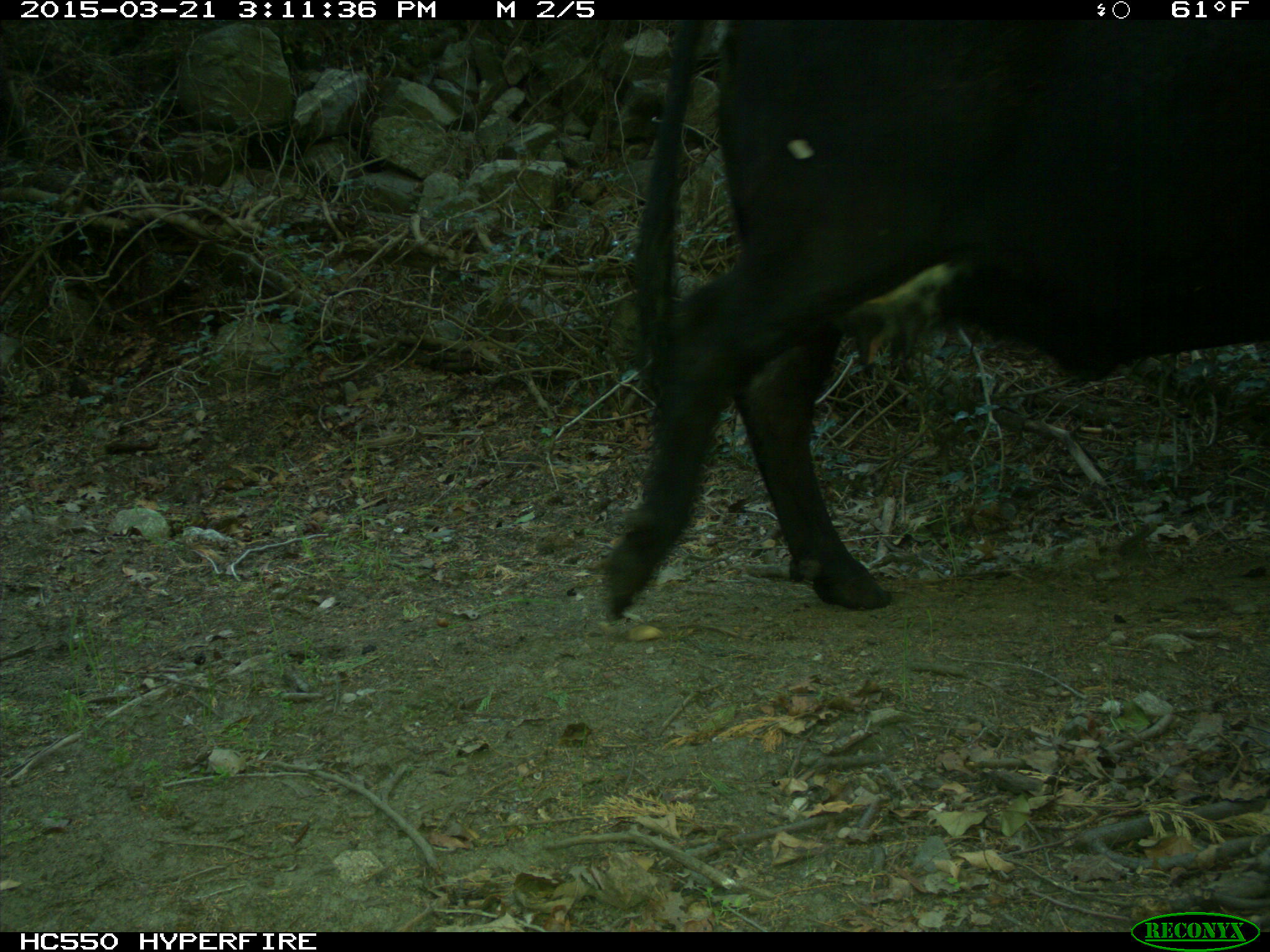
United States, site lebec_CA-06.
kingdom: Animalia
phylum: Chordata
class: Mammalia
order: Artiodactyla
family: Bovidae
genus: Bos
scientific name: Bos taurus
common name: domestic cow